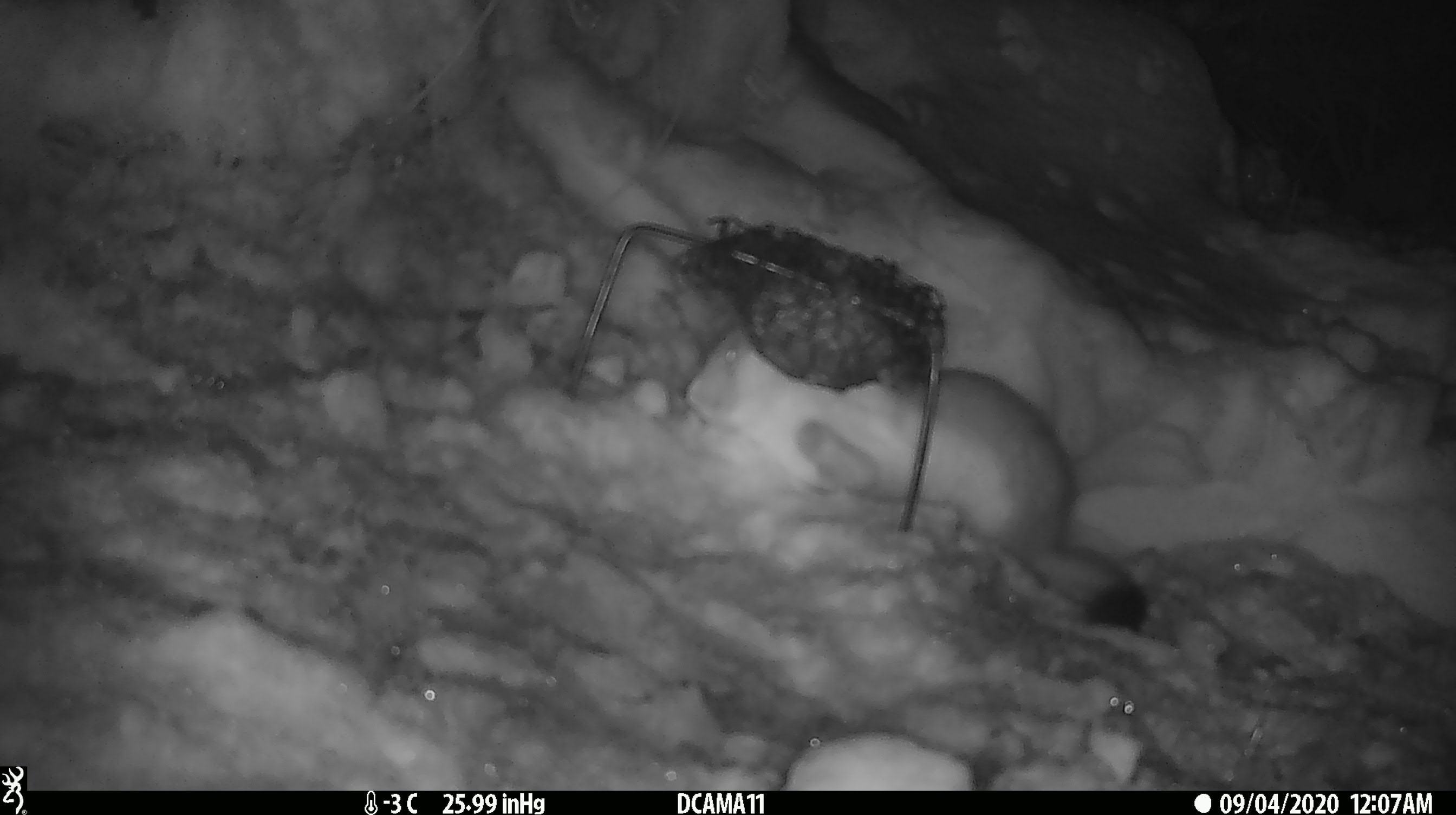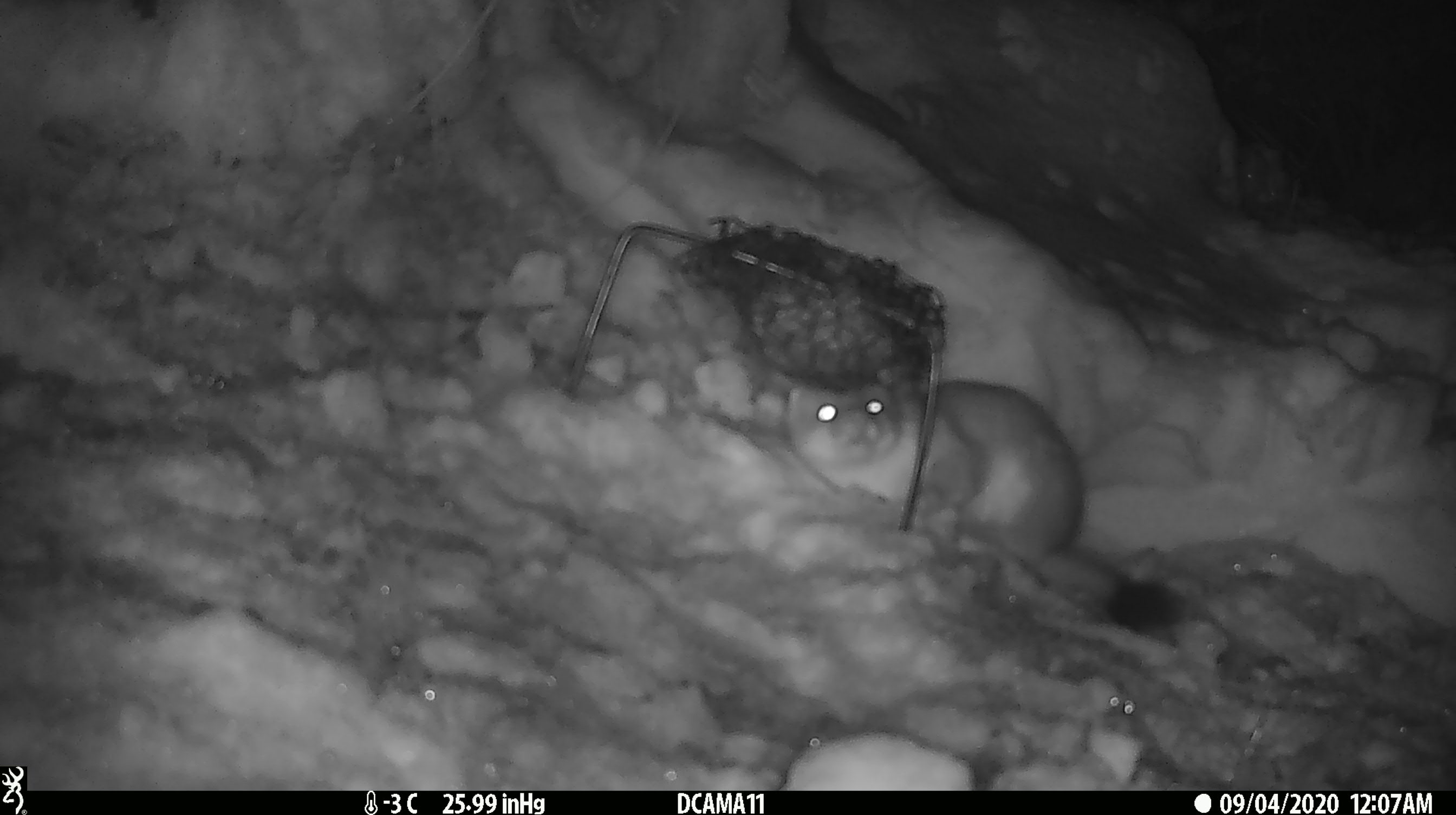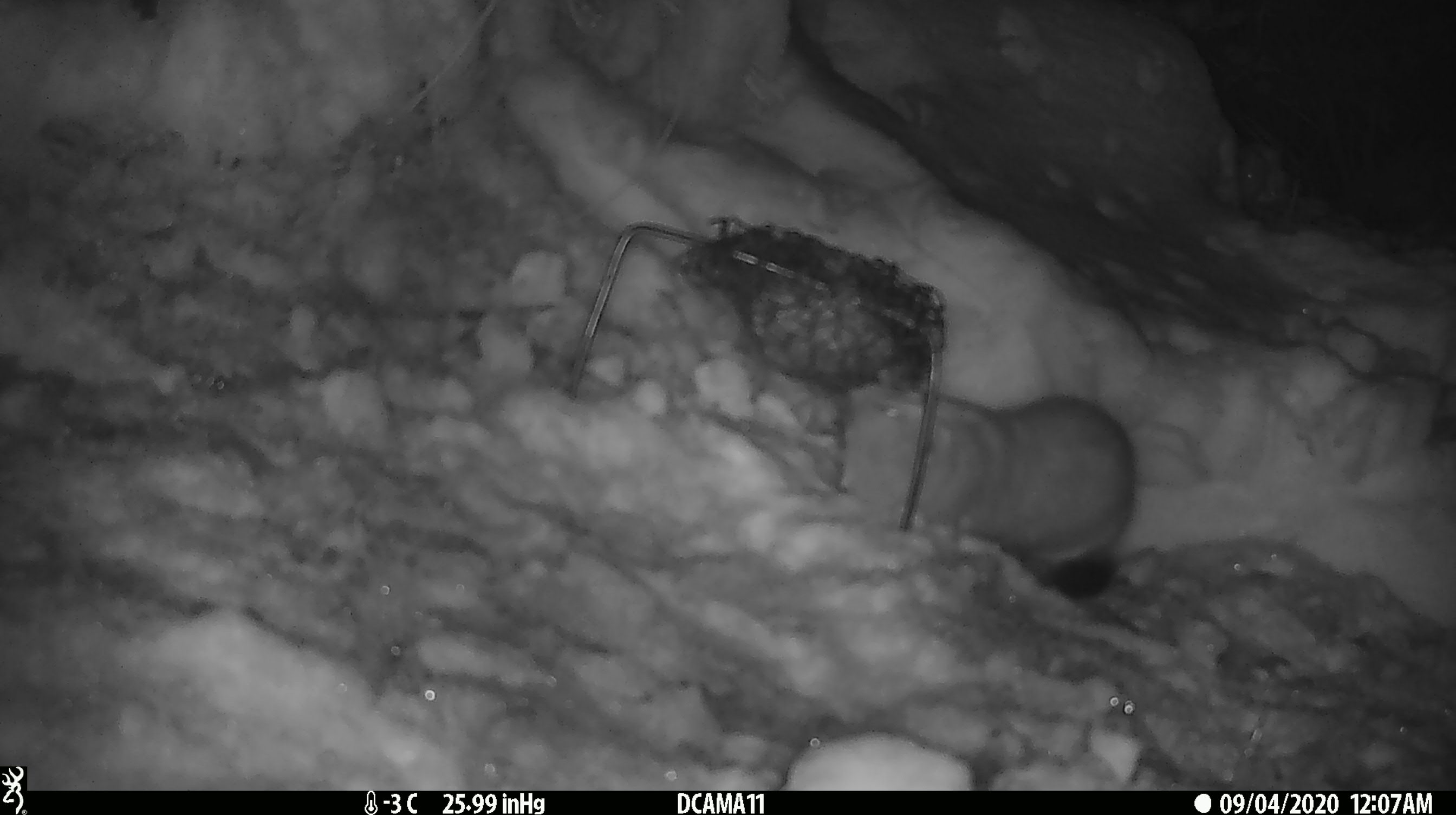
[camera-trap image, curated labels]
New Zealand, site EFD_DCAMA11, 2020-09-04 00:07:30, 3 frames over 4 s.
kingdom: Animalia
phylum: Chordata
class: Mammalia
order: Carnivora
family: Mustelidae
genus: Mustela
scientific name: Mustela erminea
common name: stoat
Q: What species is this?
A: Stoat (Mustela erminea).